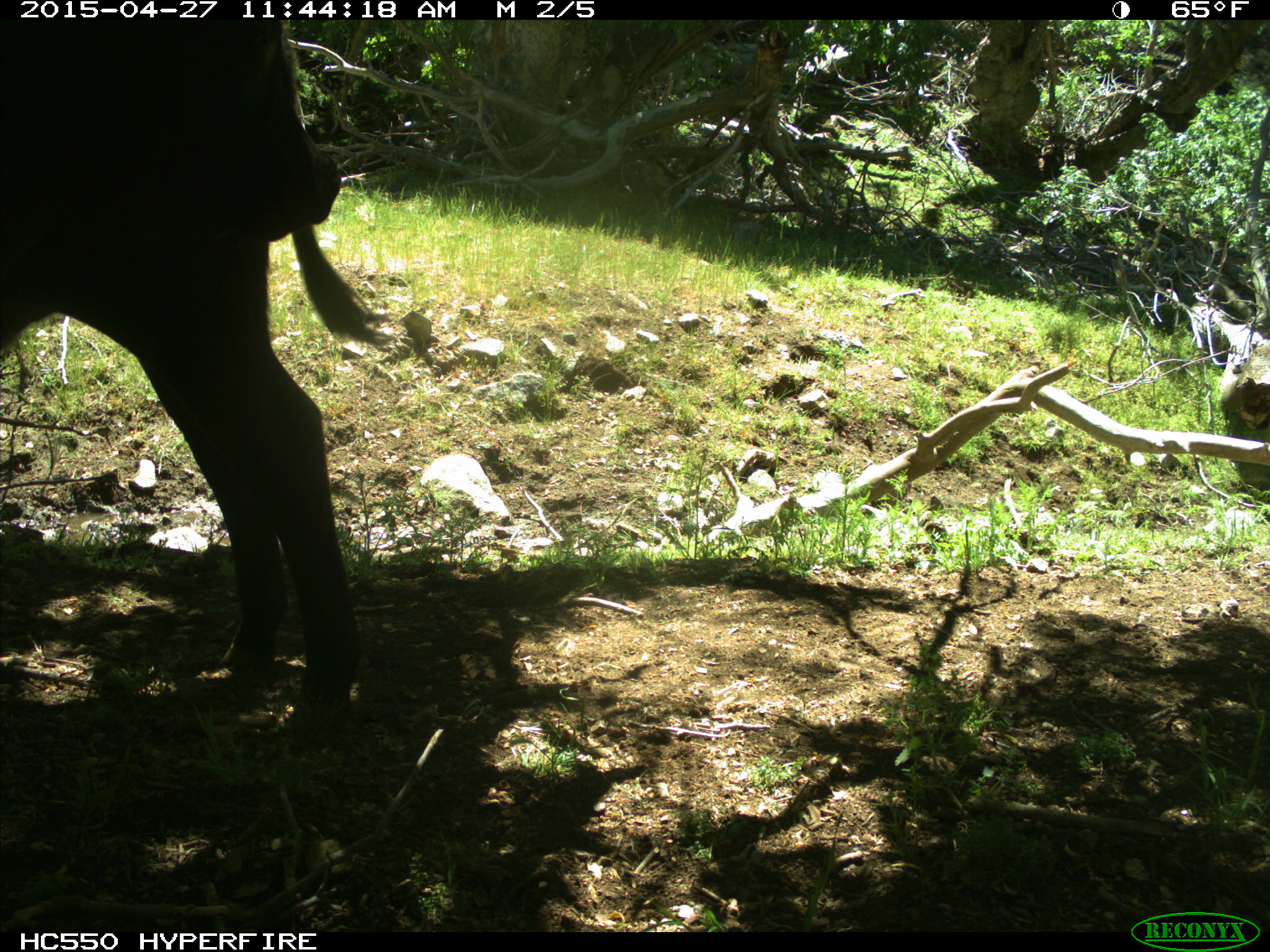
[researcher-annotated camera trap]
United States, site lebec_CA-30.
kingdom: Animalia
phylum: Chordata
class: Mammalia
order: Artiodactyla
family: Bovidae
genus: Bos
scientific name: Bos taurus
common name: domestic cow